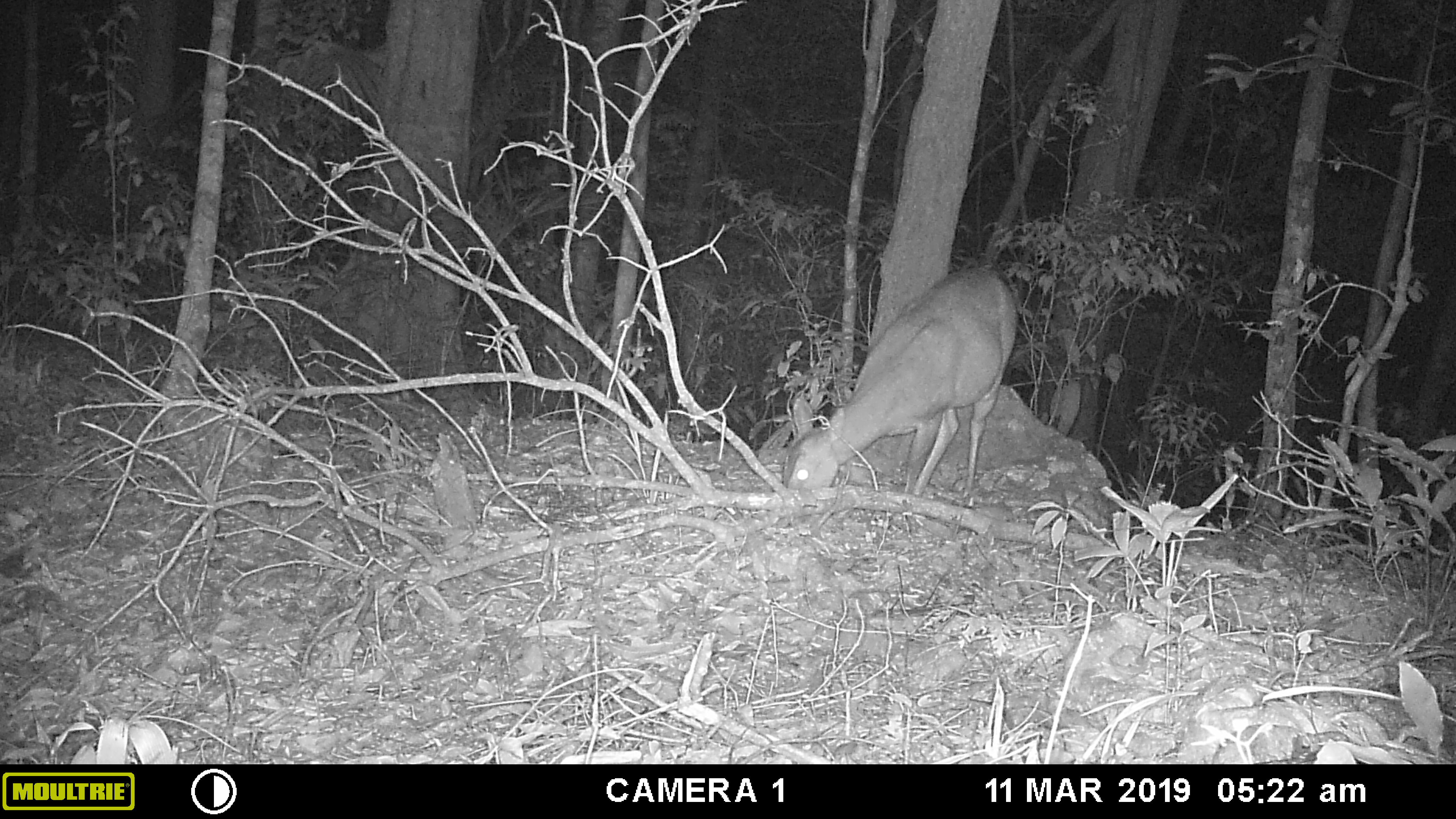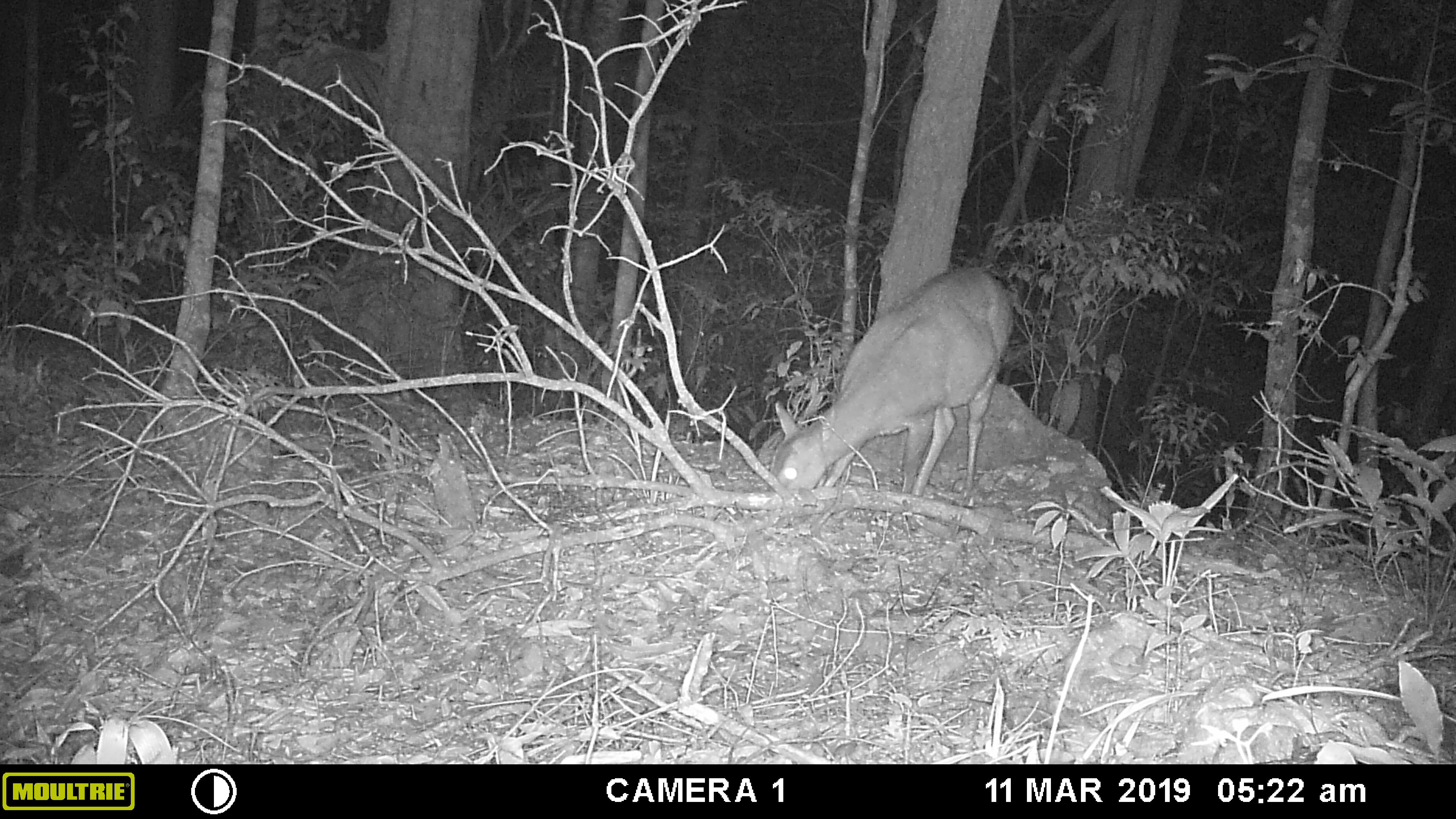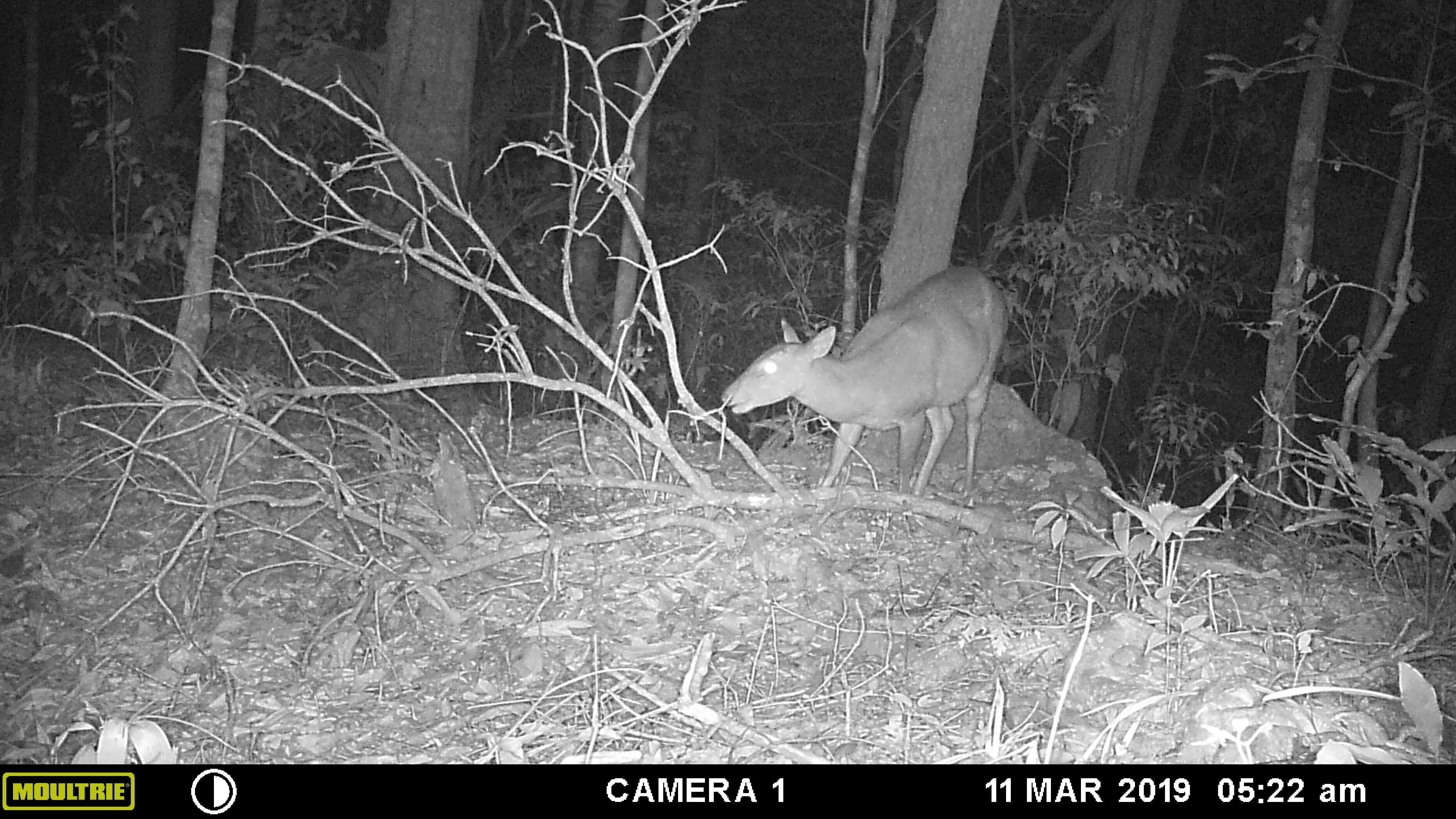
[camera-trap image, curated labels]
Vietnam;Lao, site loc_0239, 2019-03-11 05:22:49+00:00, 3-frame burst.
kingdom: Animalia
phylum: Chordata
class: Mammalia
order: Artiodactyla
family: Cervidae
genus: Muntiacus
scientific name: Muntiacus vuquangensis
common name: large-antlered muntjac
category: large antlered muntjac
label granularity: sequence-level